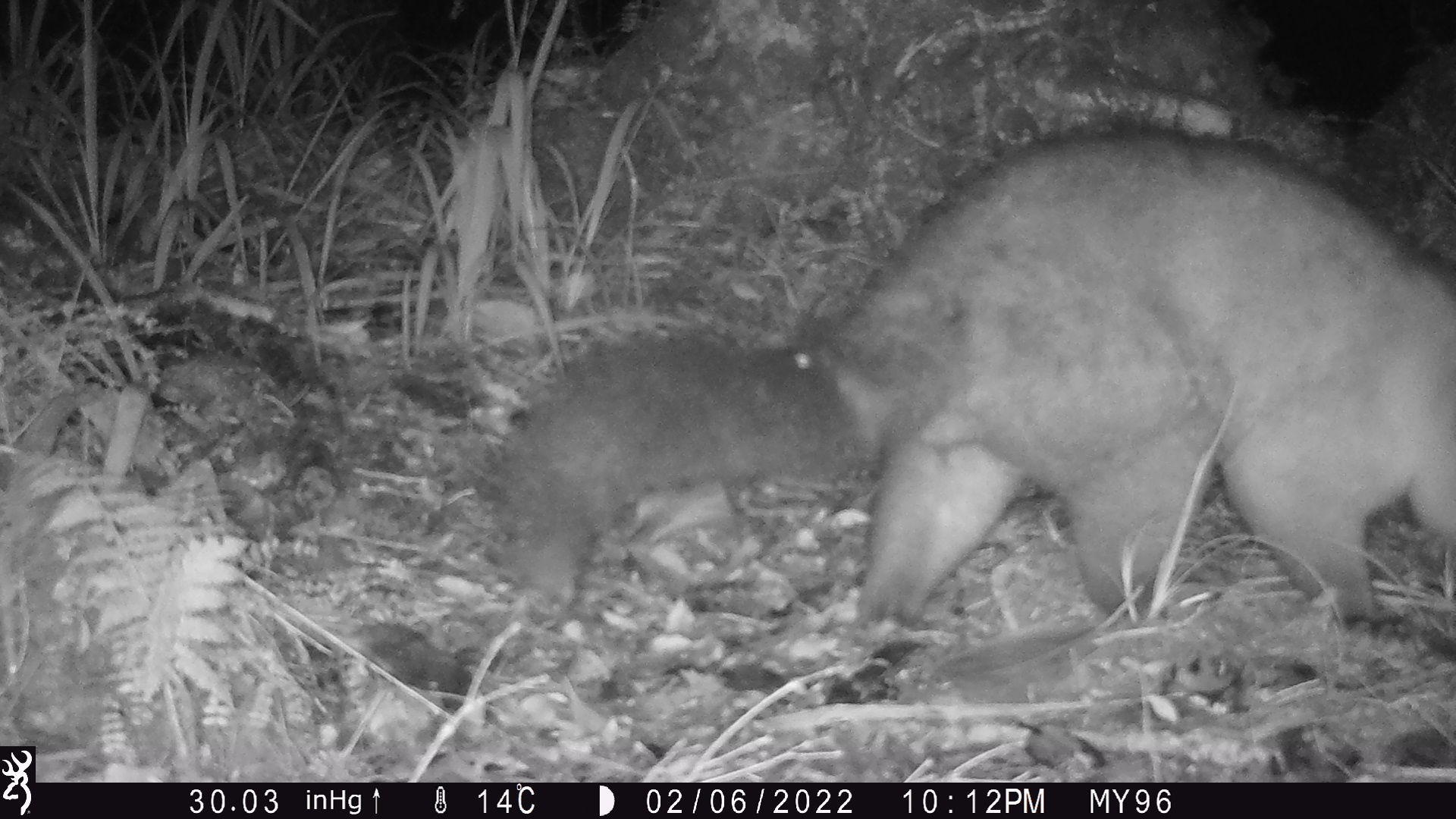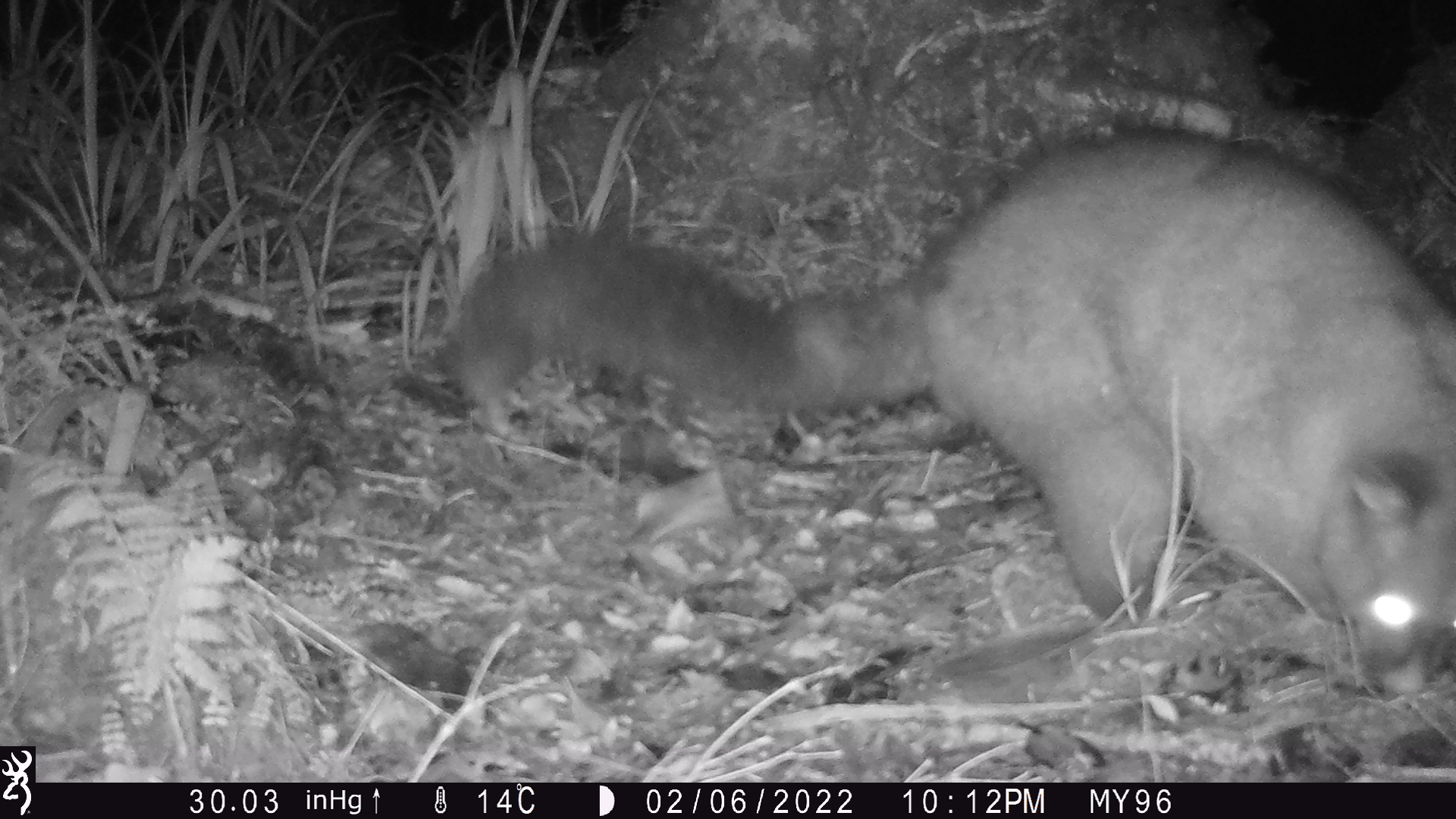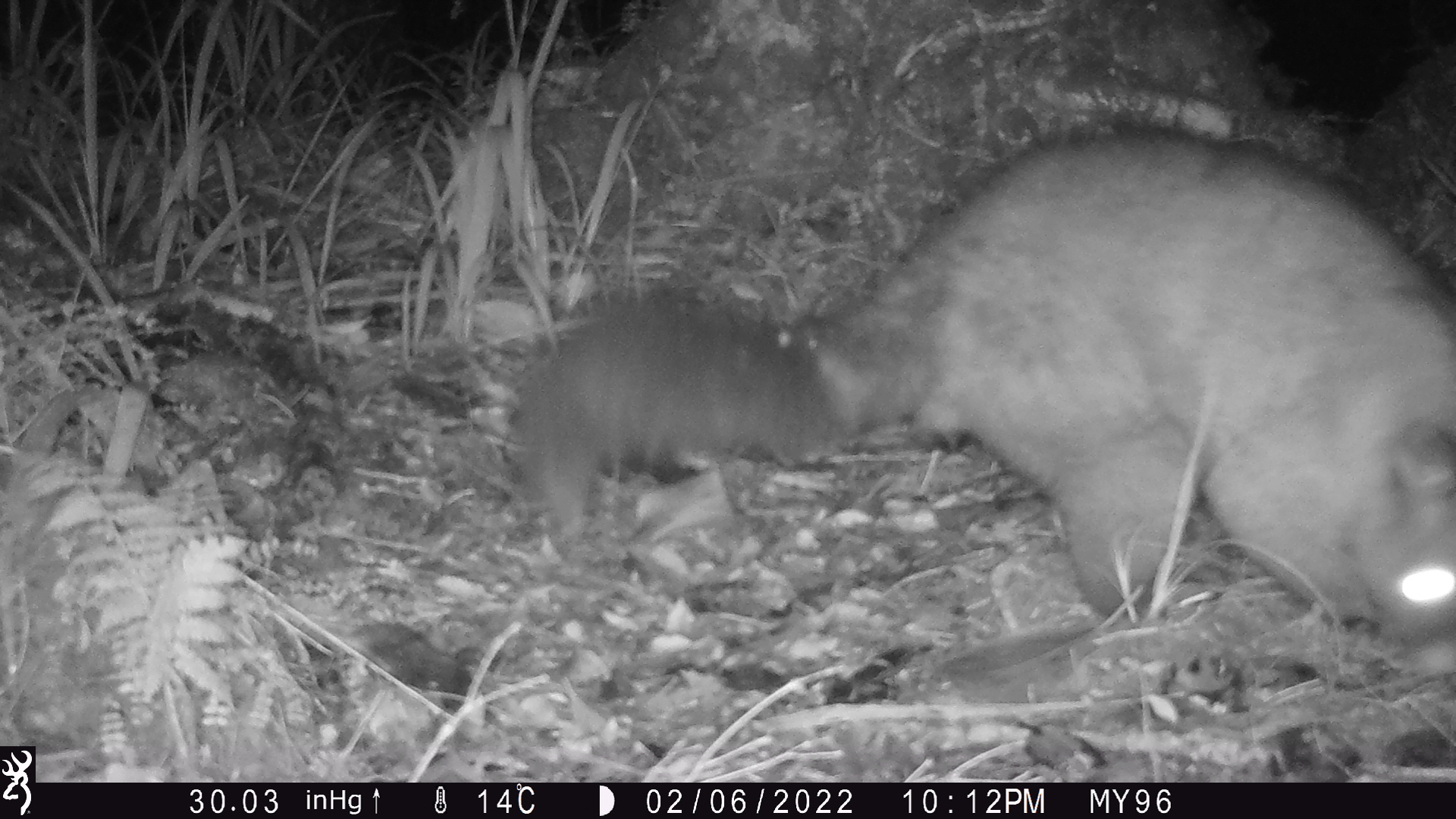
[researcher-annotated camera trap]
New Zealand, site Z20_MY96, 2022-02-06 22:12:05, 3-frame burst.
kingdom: Animalia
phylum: Chordata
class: Mammalia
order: Diprotodontia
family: Phalangeridae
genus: Trichosurus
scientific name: Trichosurus vulpecula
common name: common brushtail possum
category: possum